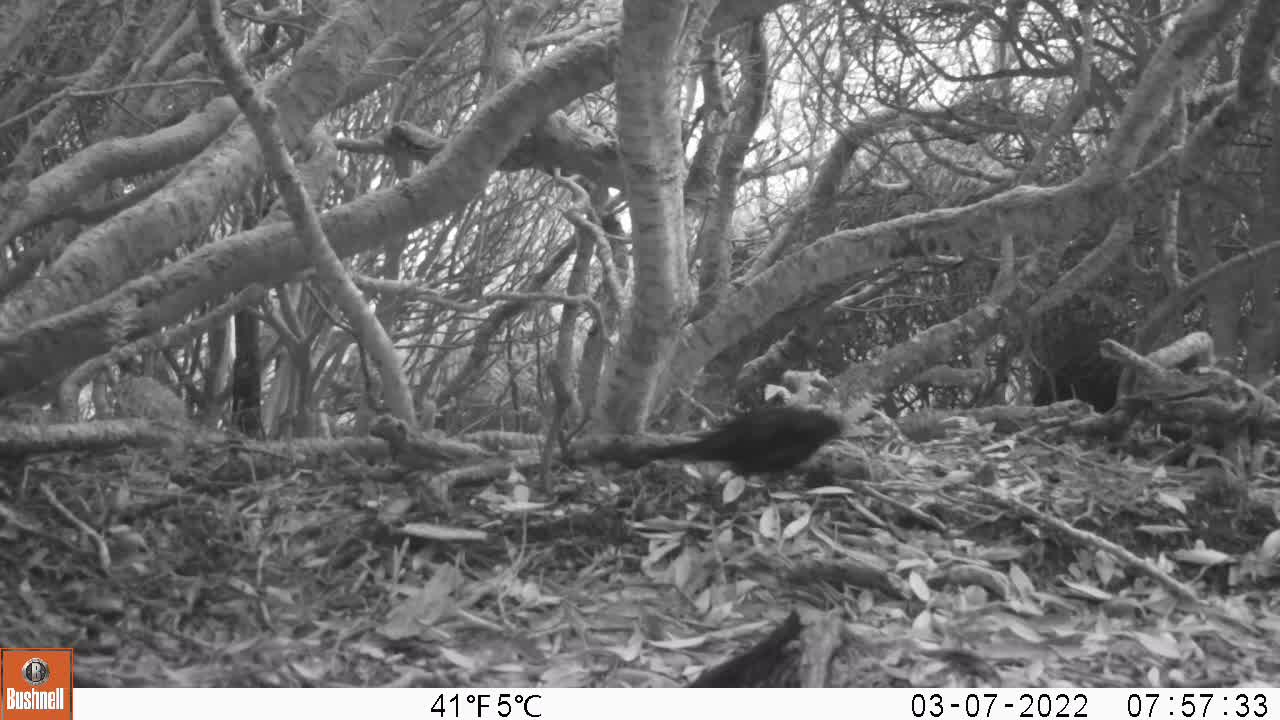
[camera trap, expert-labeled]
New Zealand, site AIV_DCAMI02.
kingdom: Animalia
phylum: Chordata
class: Aves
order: Passeriformes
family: Turdidae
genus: Turdus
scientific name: Turdus merula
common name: eurasian blackbird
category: blackbird